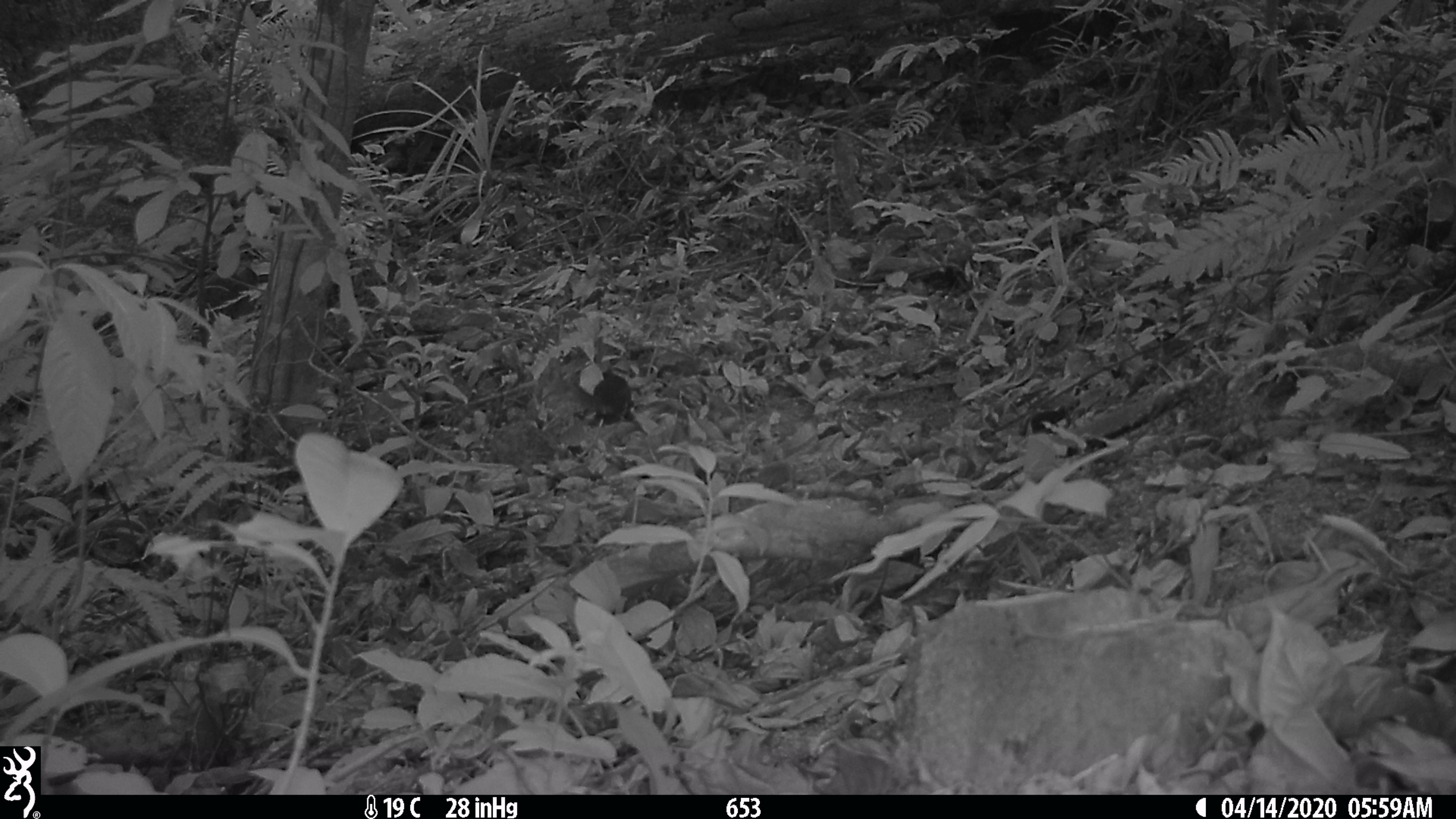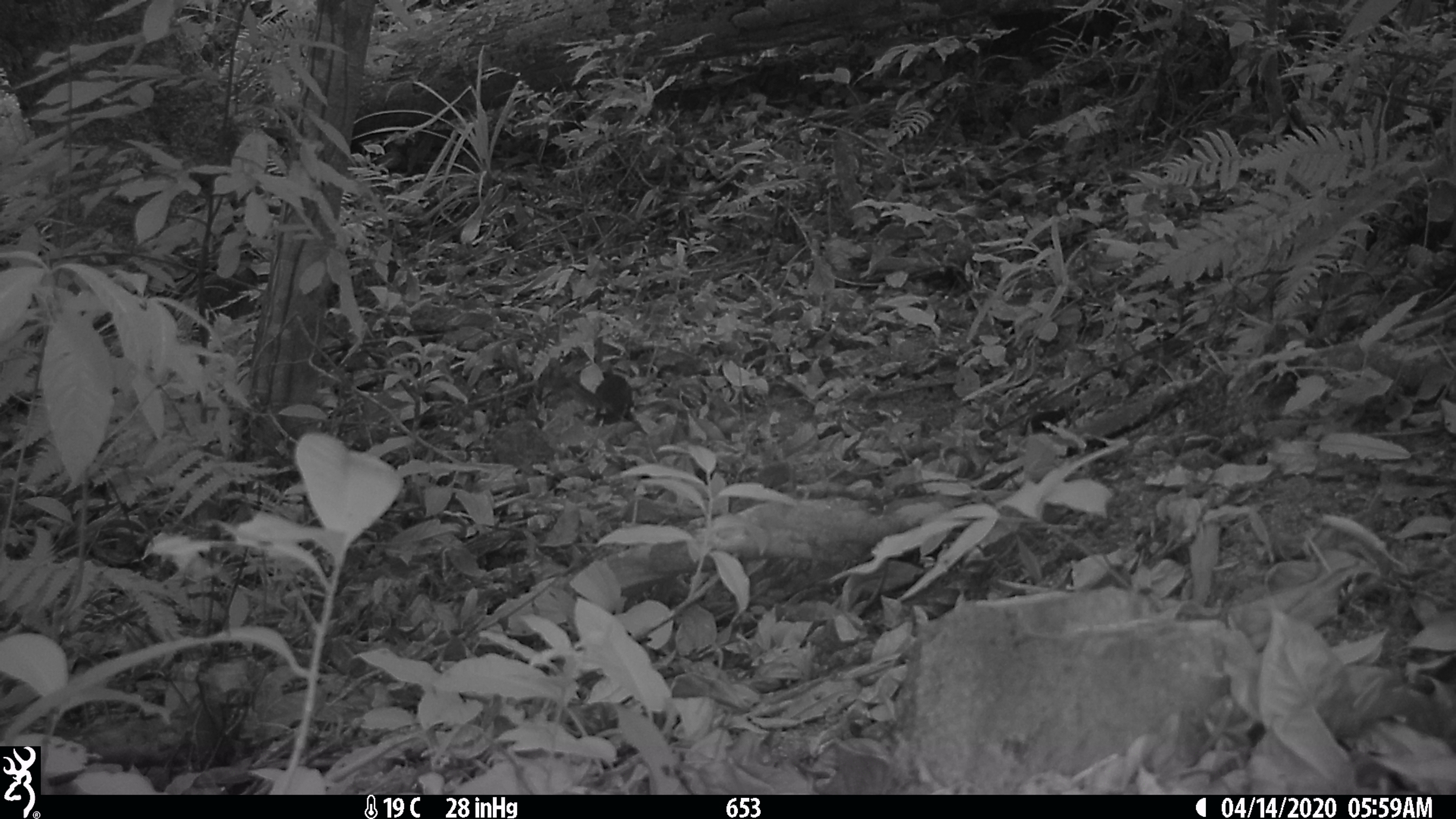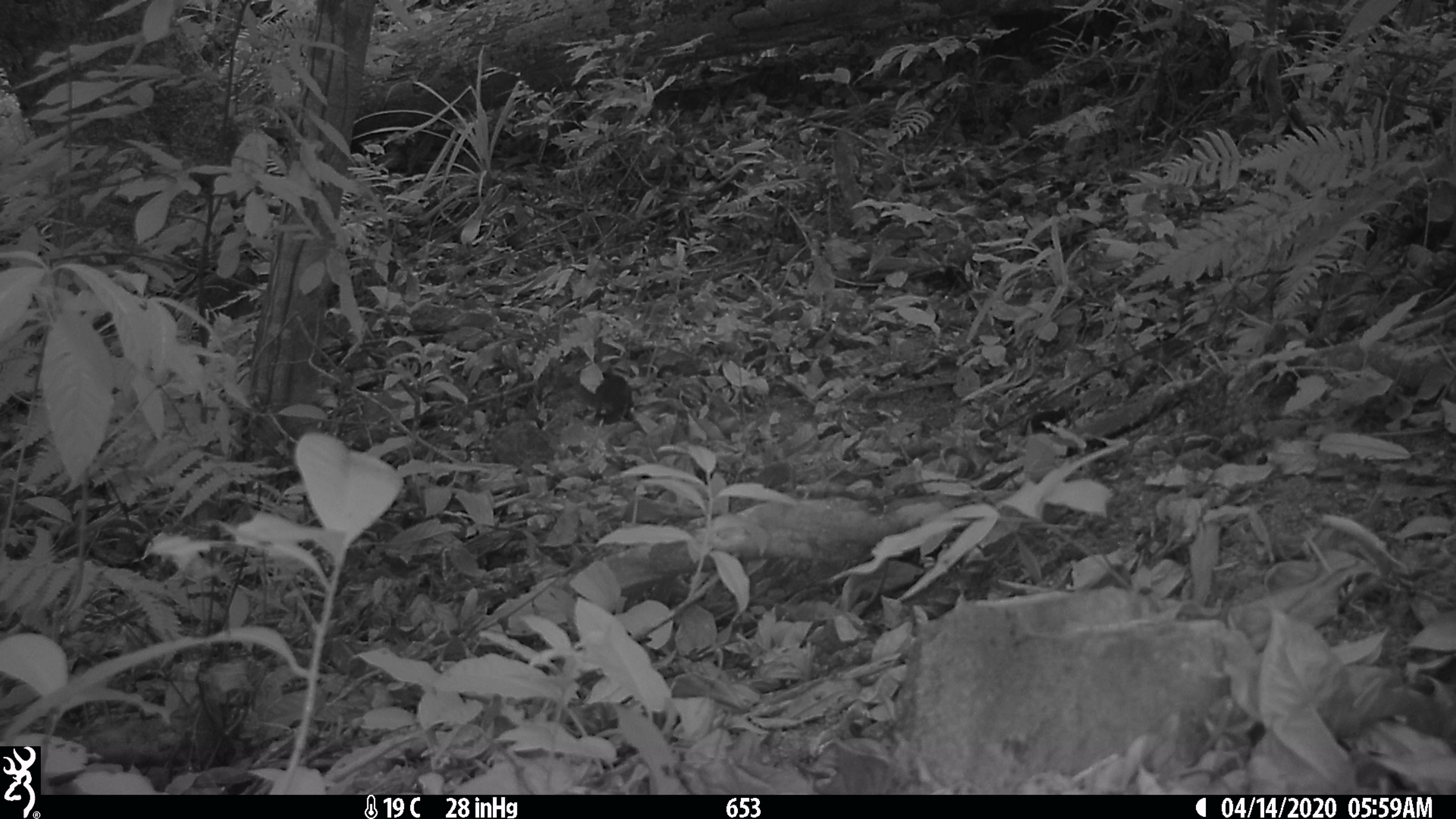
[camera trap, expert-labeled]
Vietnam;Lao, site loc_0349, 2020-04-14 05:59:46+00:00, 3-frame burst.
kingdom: Animalia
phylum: Chordata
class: Mammalia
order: Scandentia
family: Tupaiidae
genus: Tupaia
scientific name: Tupaia belangeri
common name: northern treeshrew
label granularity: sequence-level